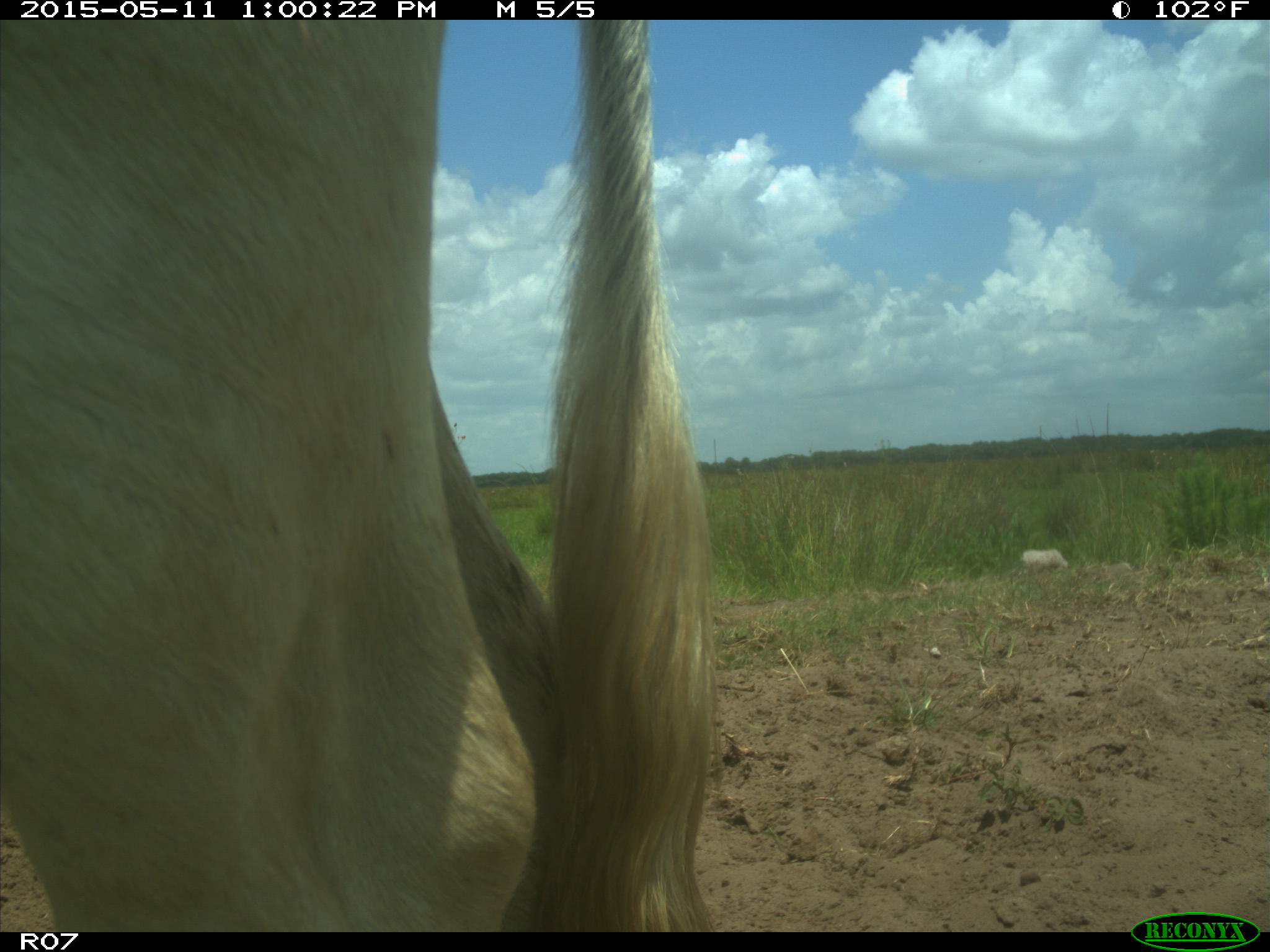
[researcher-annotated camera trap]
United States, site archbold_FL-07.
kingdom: Animalia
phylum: Chordata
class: Mammalia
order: Artiodactyla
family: Bovidae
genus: Bos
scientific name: Bos taurus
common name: domestic cow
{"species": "Bos taurus (domestic cow)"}